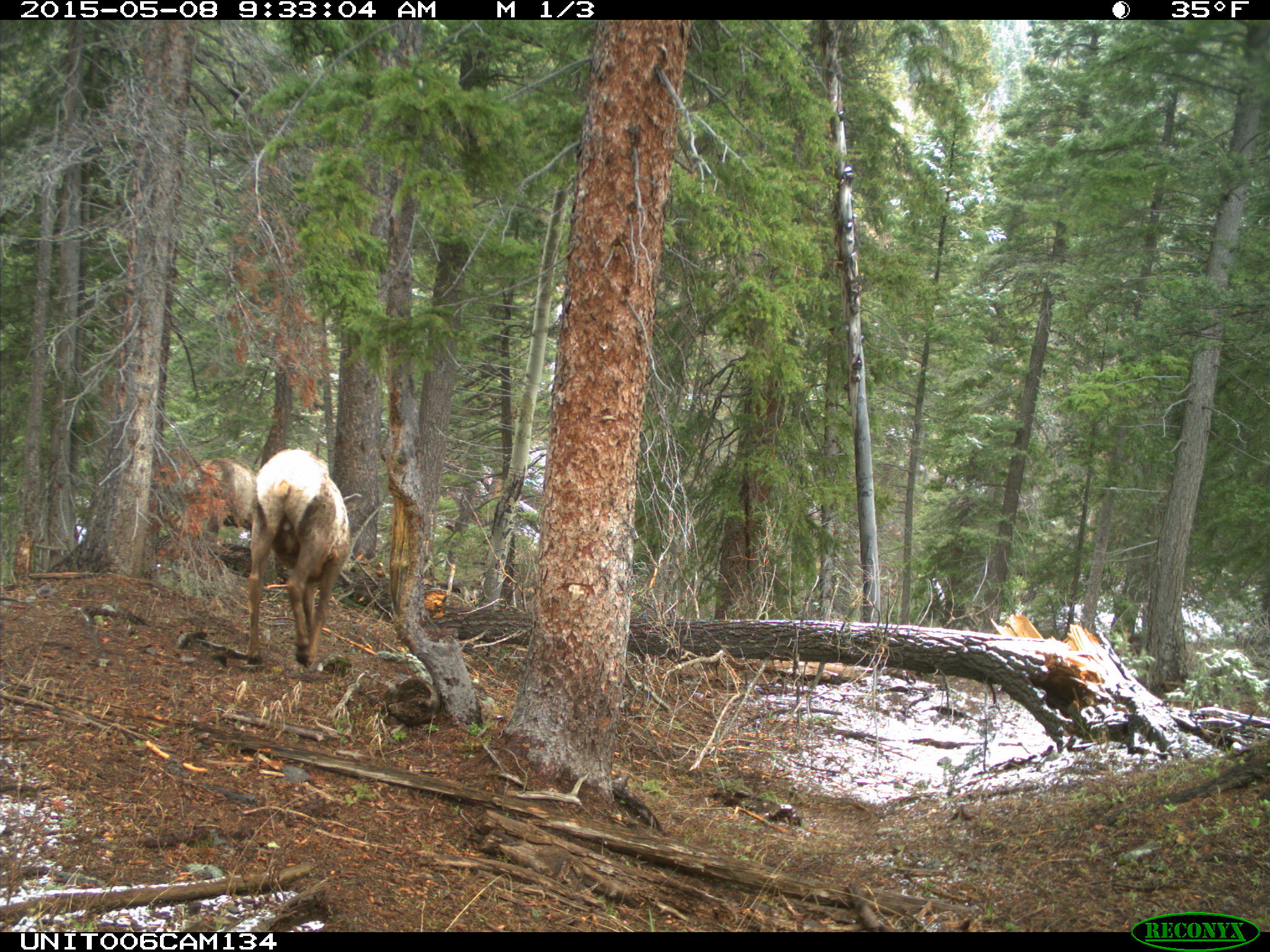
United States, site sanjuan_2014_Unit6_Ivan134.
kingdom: Animalia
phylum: Chordata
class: Mammalia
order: Artiodactyla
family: Cervidae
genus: Cervus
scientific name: Cervus elaphus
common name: red deer